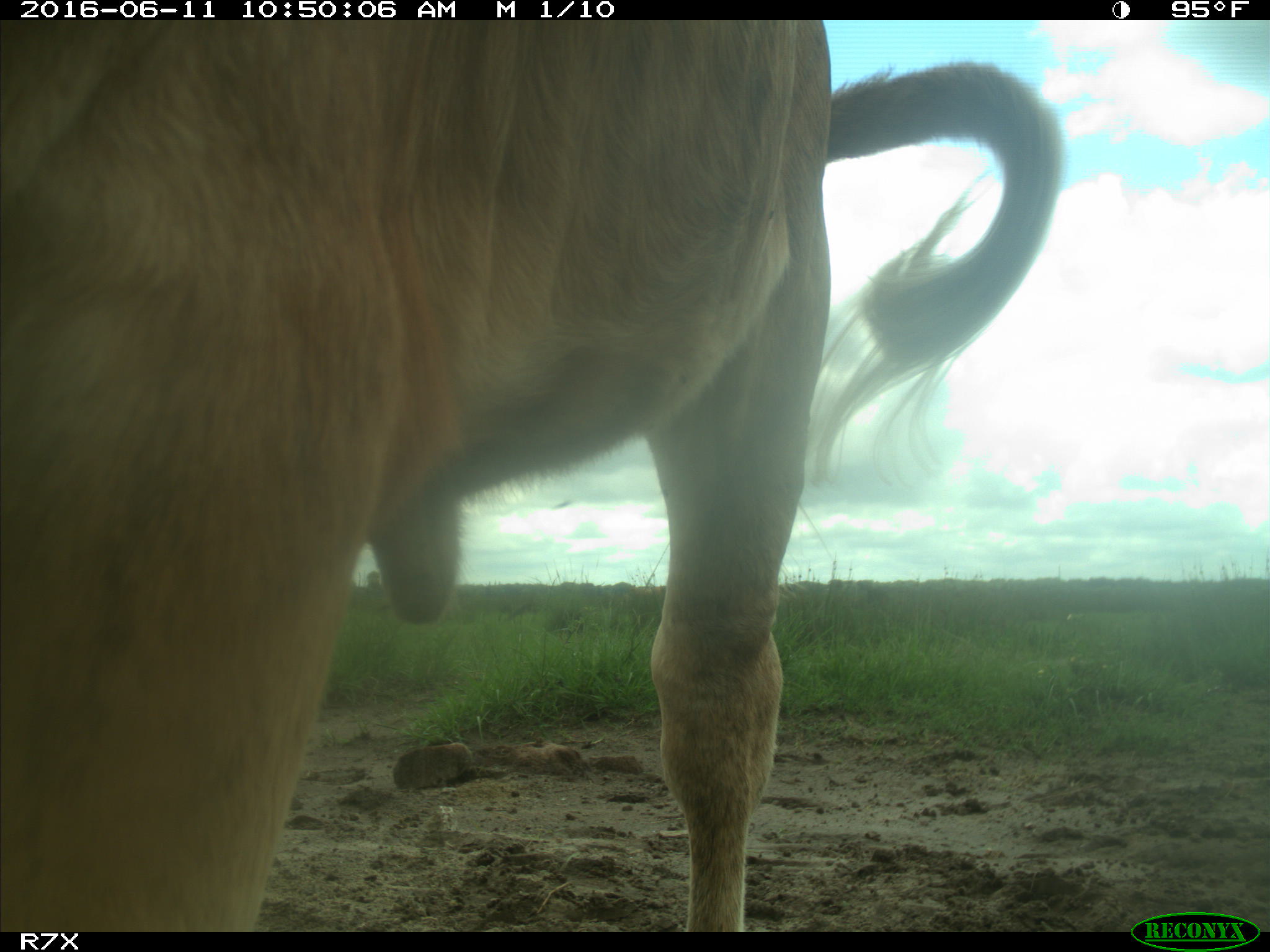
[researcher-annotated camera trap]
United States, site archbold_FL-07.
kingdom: Animalia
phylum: Chordata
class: Mammalia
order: Artiodactyla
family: Bovidae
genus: Bos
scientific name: Bos taurus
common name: domestic cow